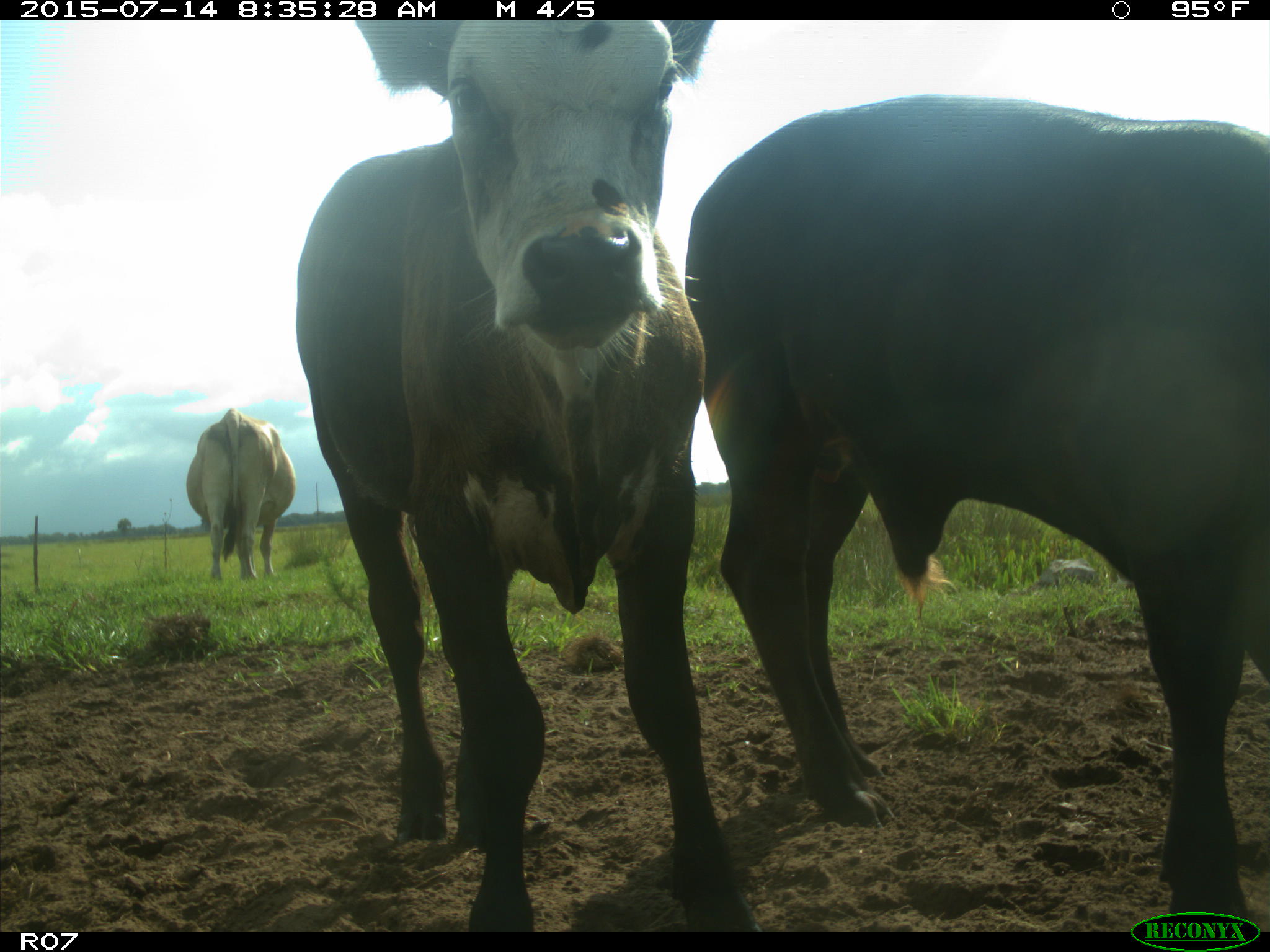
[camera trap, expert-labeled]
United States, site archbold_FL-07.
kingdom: Animalia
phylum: Chordata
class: Mammalia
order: Artiodactyla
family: Bovidae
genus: Bos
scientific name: Bos taurus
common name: domestic cow